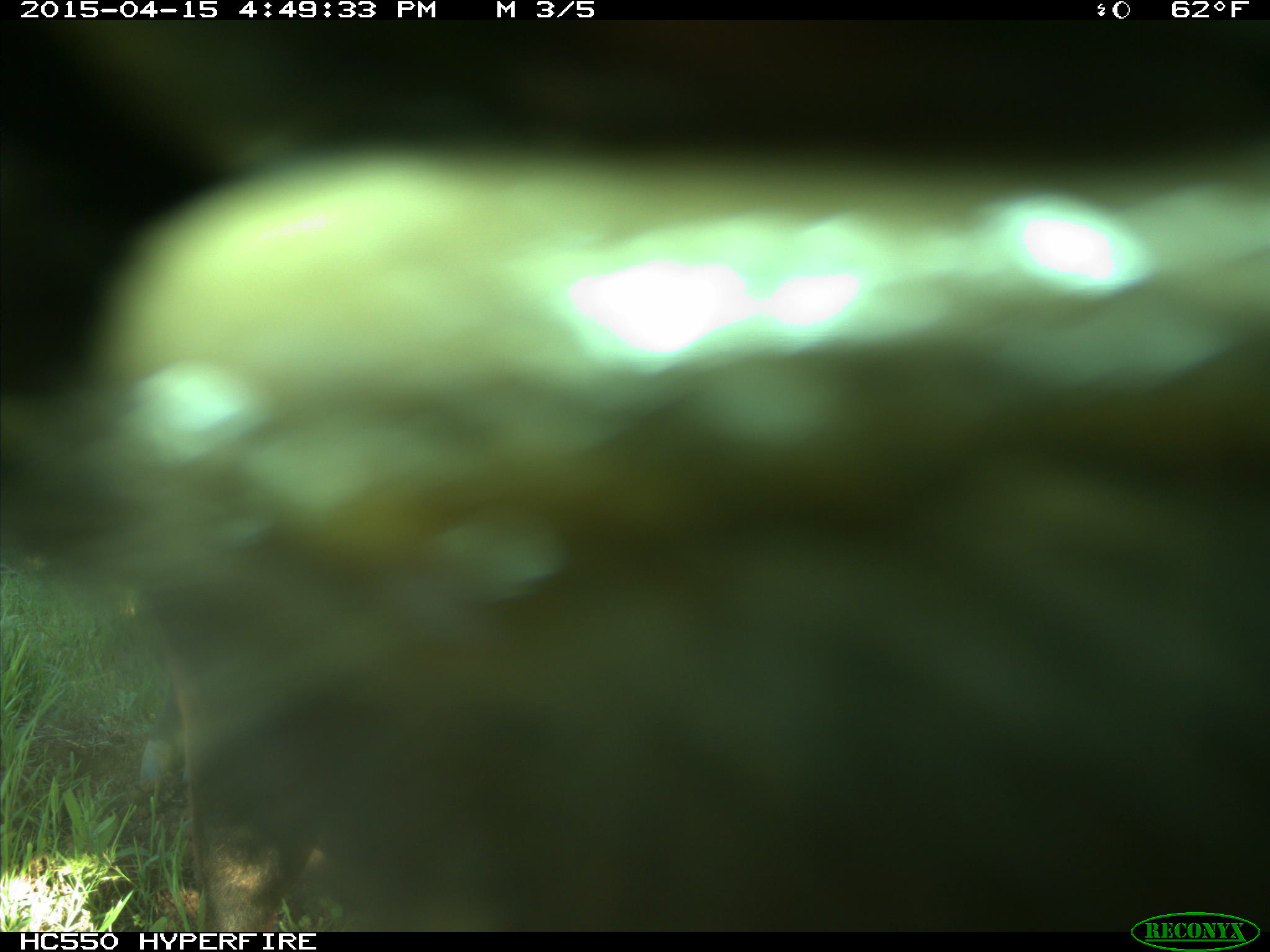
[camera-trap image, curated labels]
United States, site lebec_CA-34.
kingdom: Animalia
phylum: Chordata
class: Mammalia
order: Artiodactyla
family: Bovidae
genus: Bos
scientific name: Bos taurus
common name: domestic cow